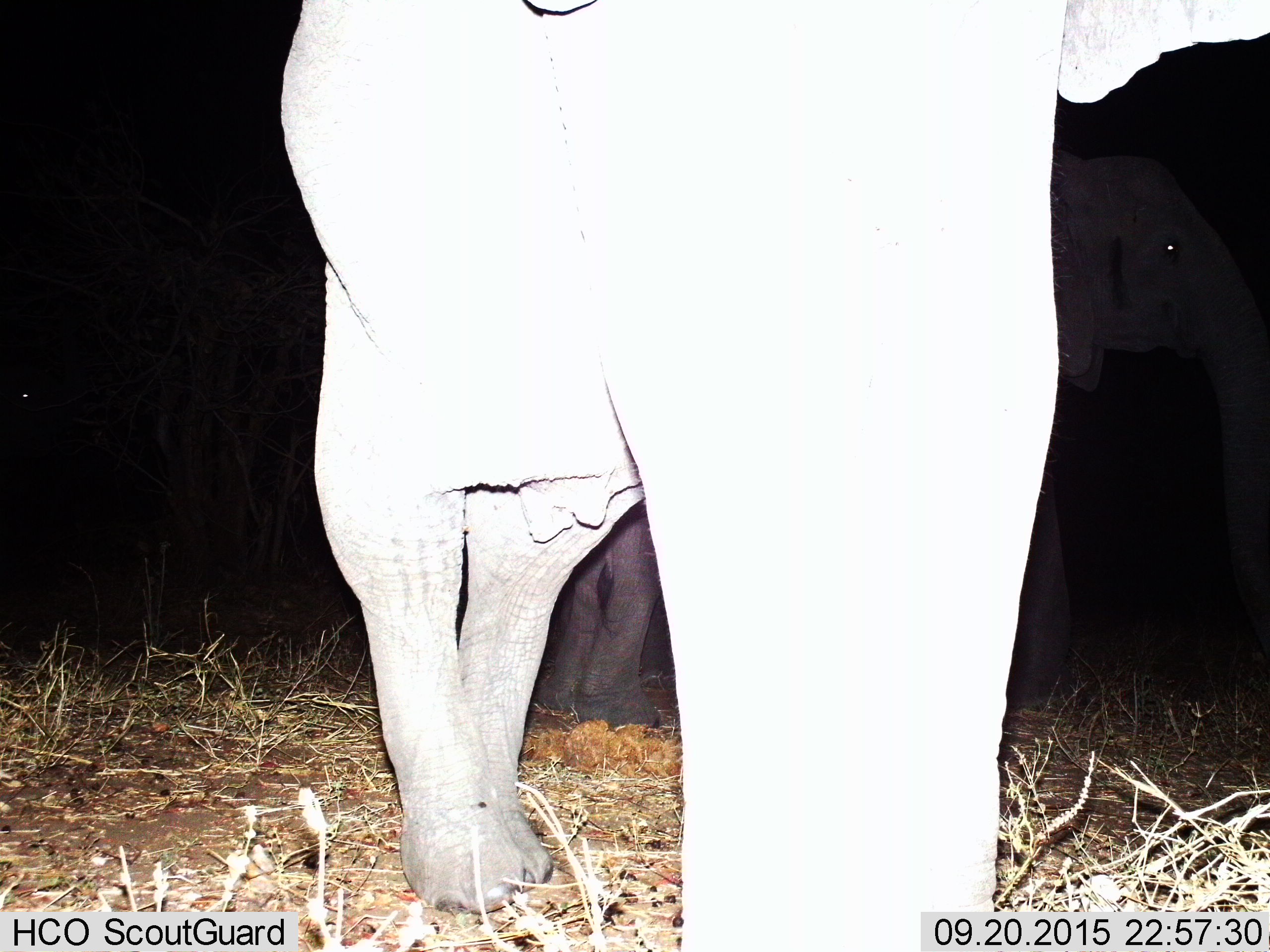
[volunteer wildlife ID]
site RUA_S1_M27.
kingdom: Animalia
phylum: Chordata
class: Mammalia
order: Proboscidea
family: Elephantidae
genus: Loxodonta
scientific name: Loxodonta africana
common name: african bush elephant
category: elephant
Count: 2.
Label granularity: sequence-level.